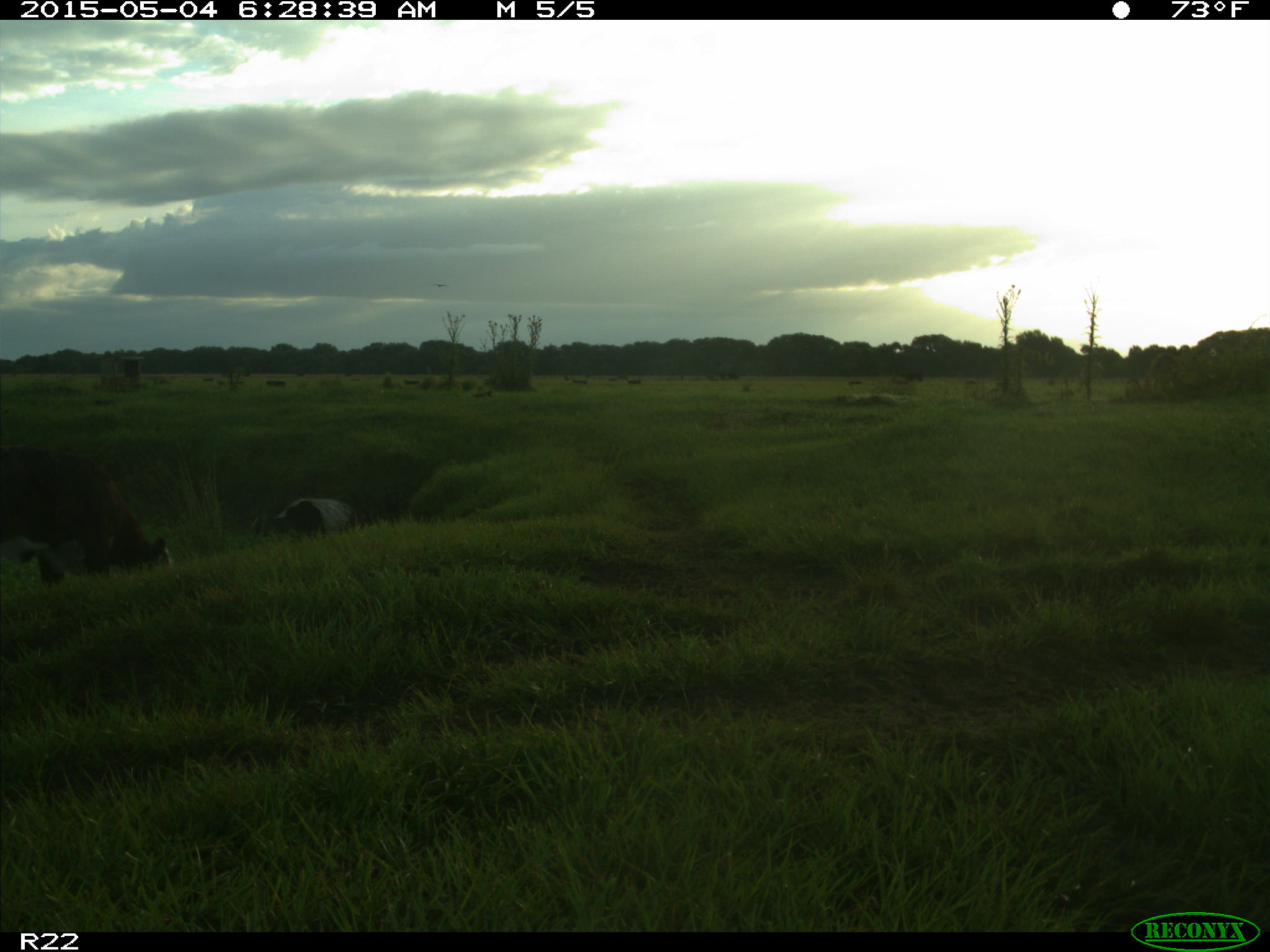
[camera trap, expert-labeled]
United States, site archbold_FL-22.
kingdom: Animalia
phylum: Chordata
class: Mammalia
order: Artiodactyla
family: Bovidae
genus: Bos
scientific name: Bos taurus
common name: domestic cow